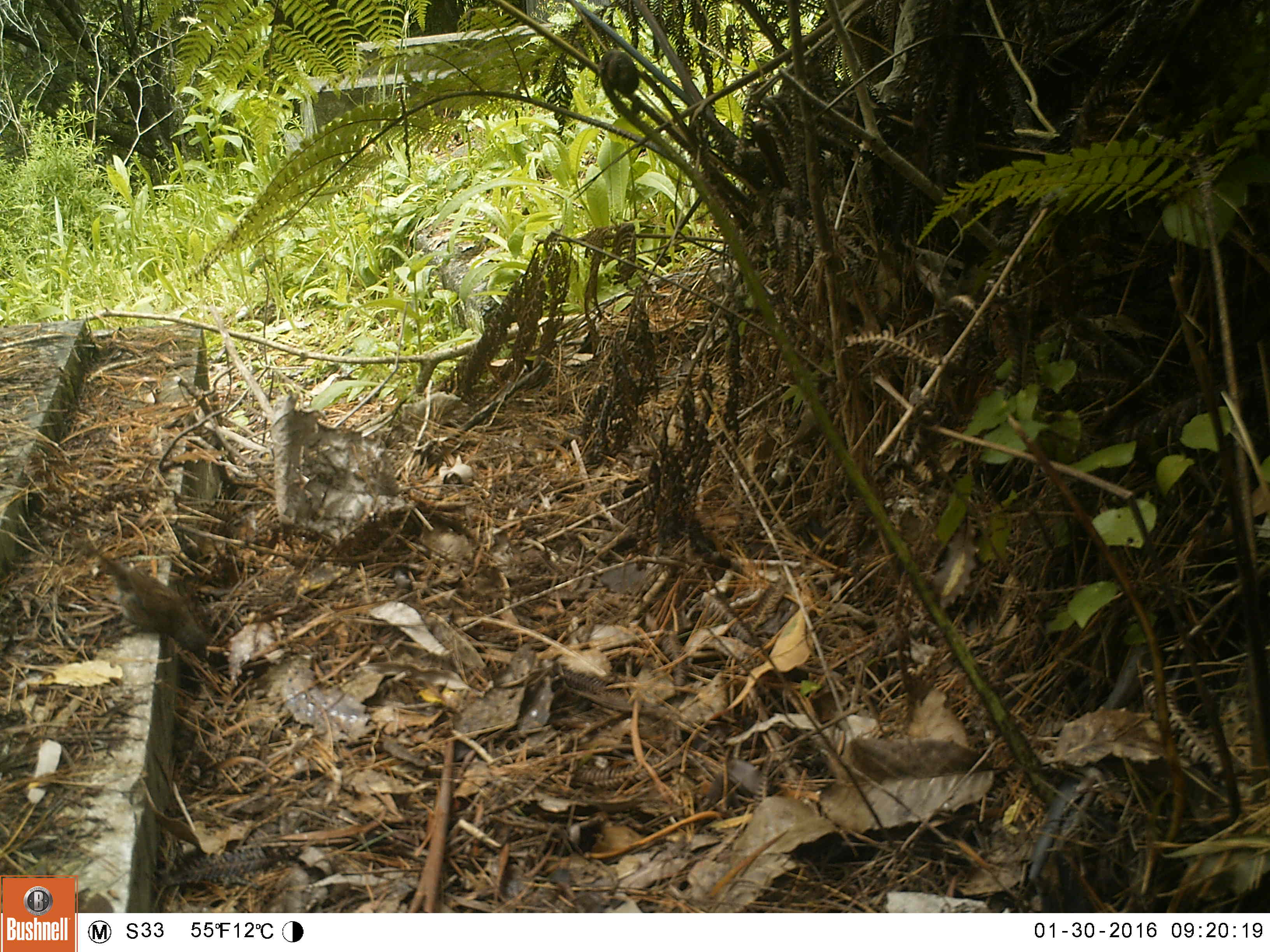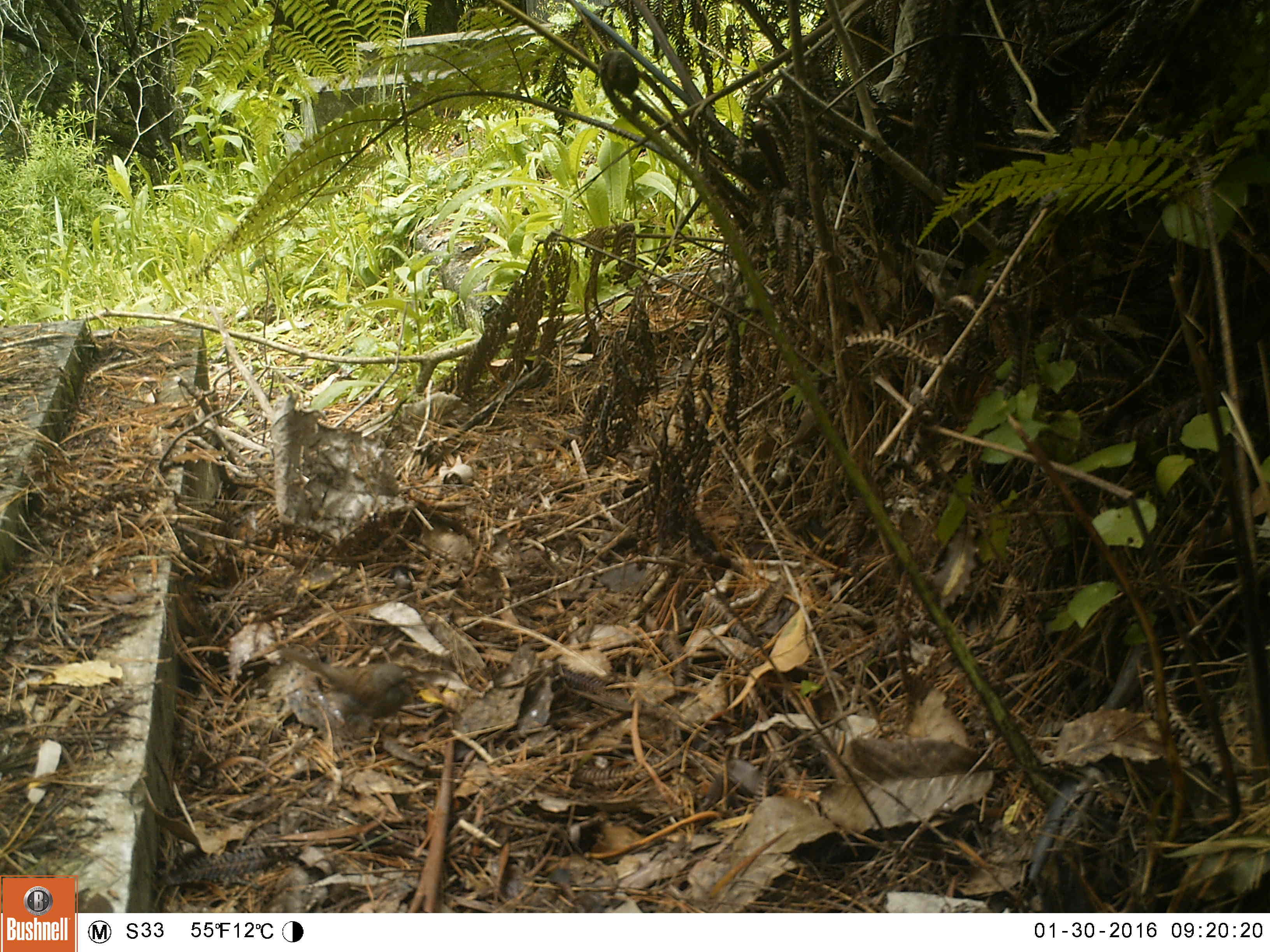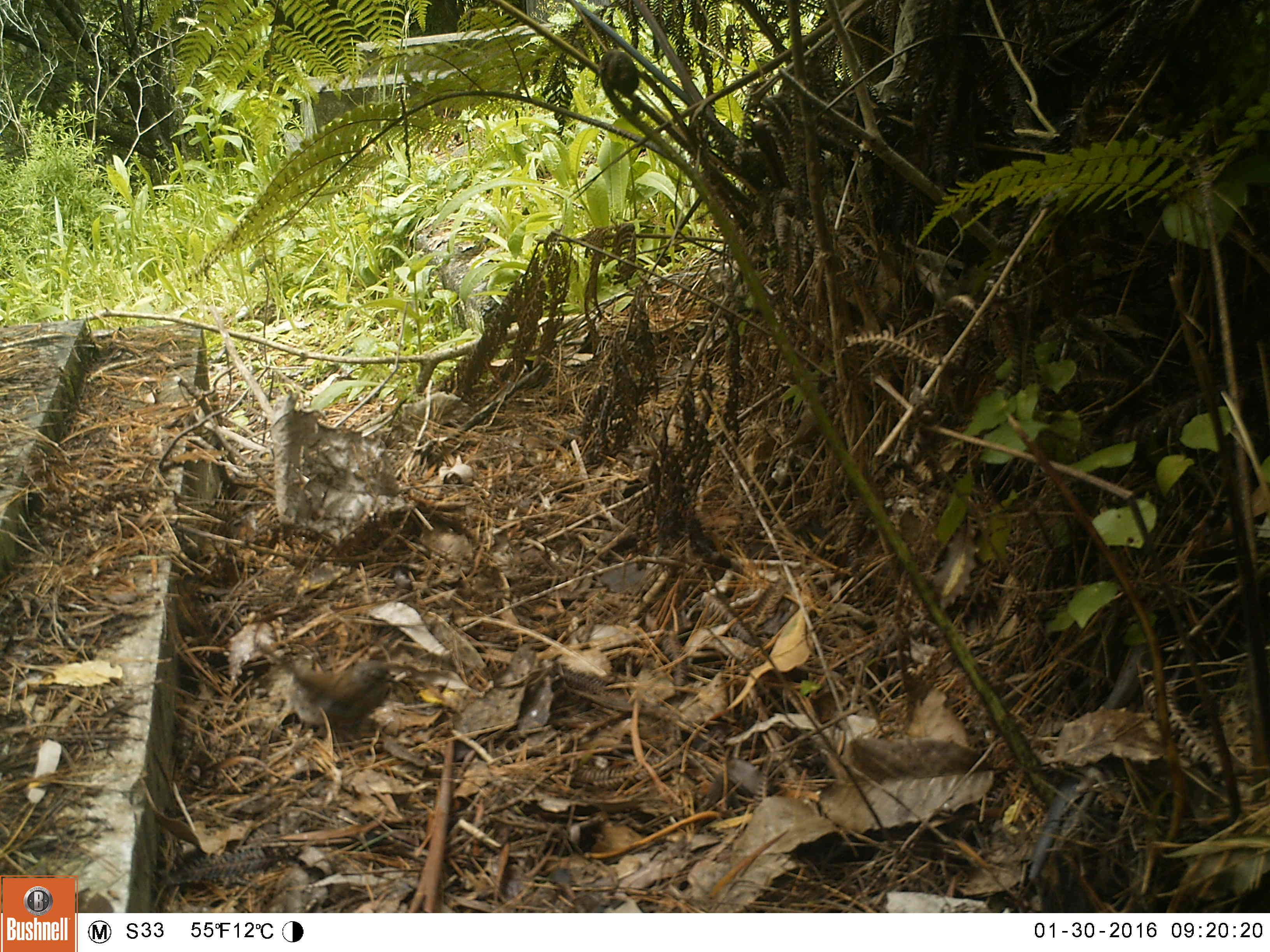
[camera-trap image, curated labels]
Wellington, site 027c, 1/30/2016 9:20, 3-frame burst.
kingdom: Animalia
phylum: Chordata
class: Aves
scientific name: Aves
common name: bird